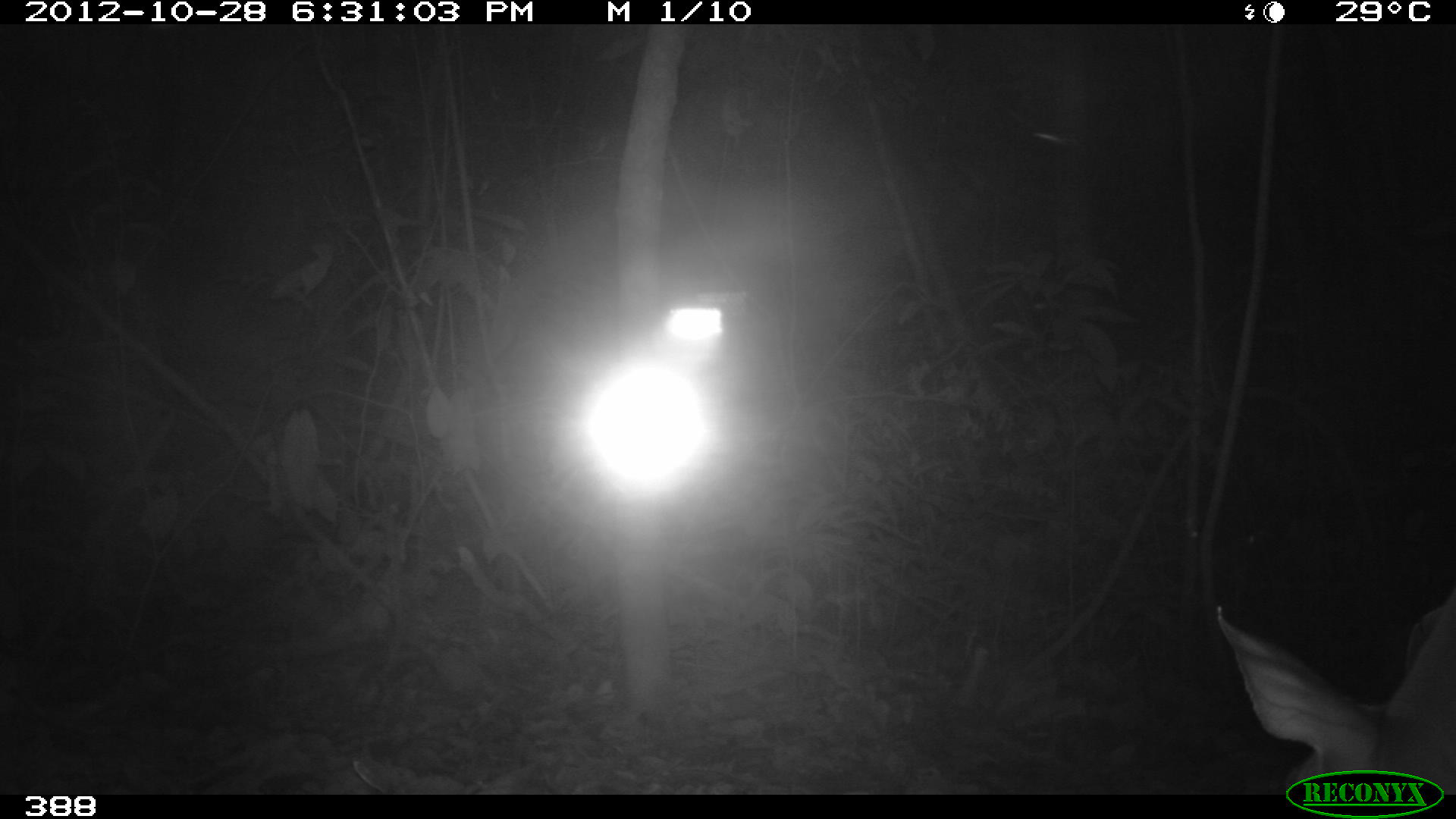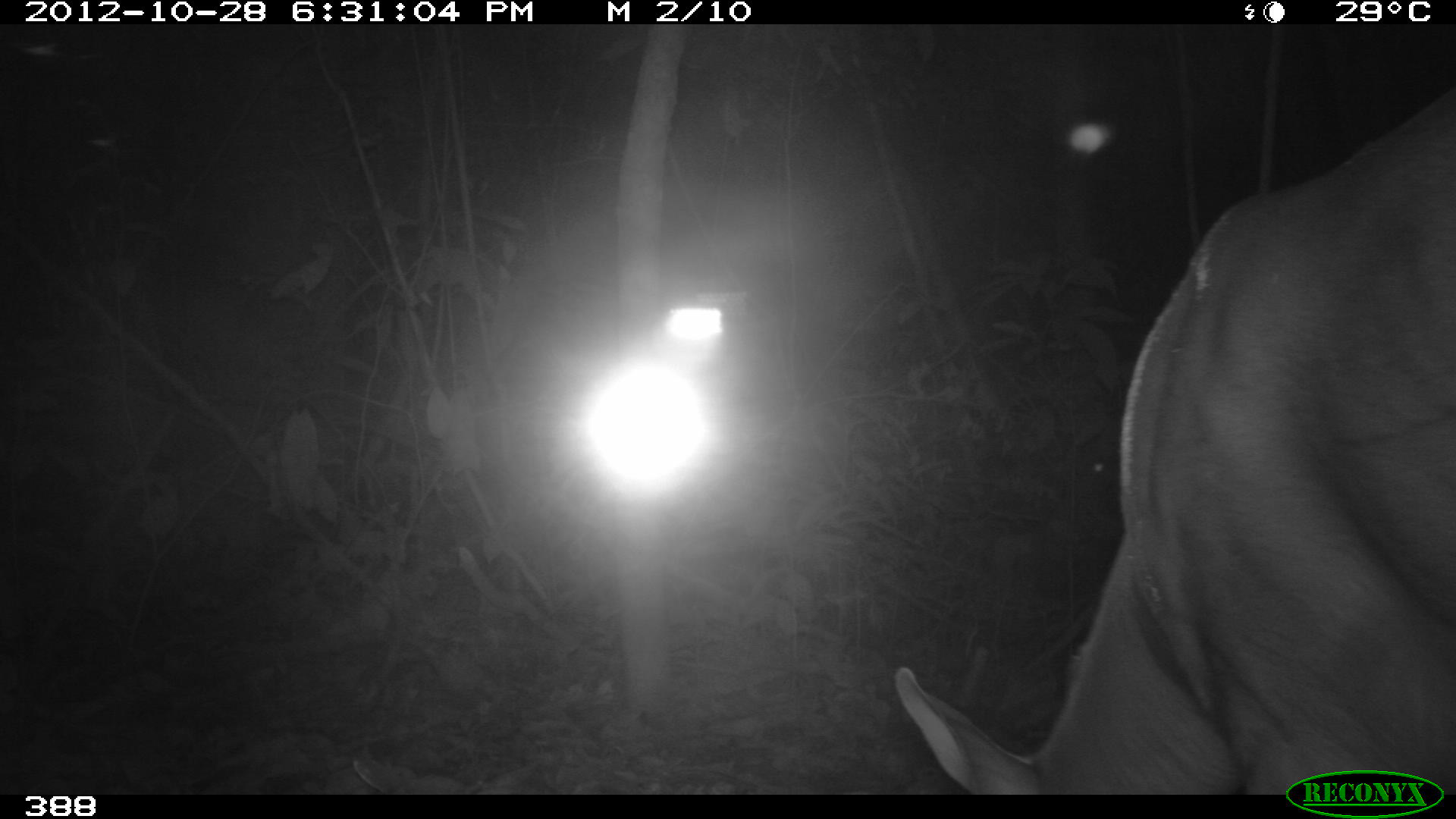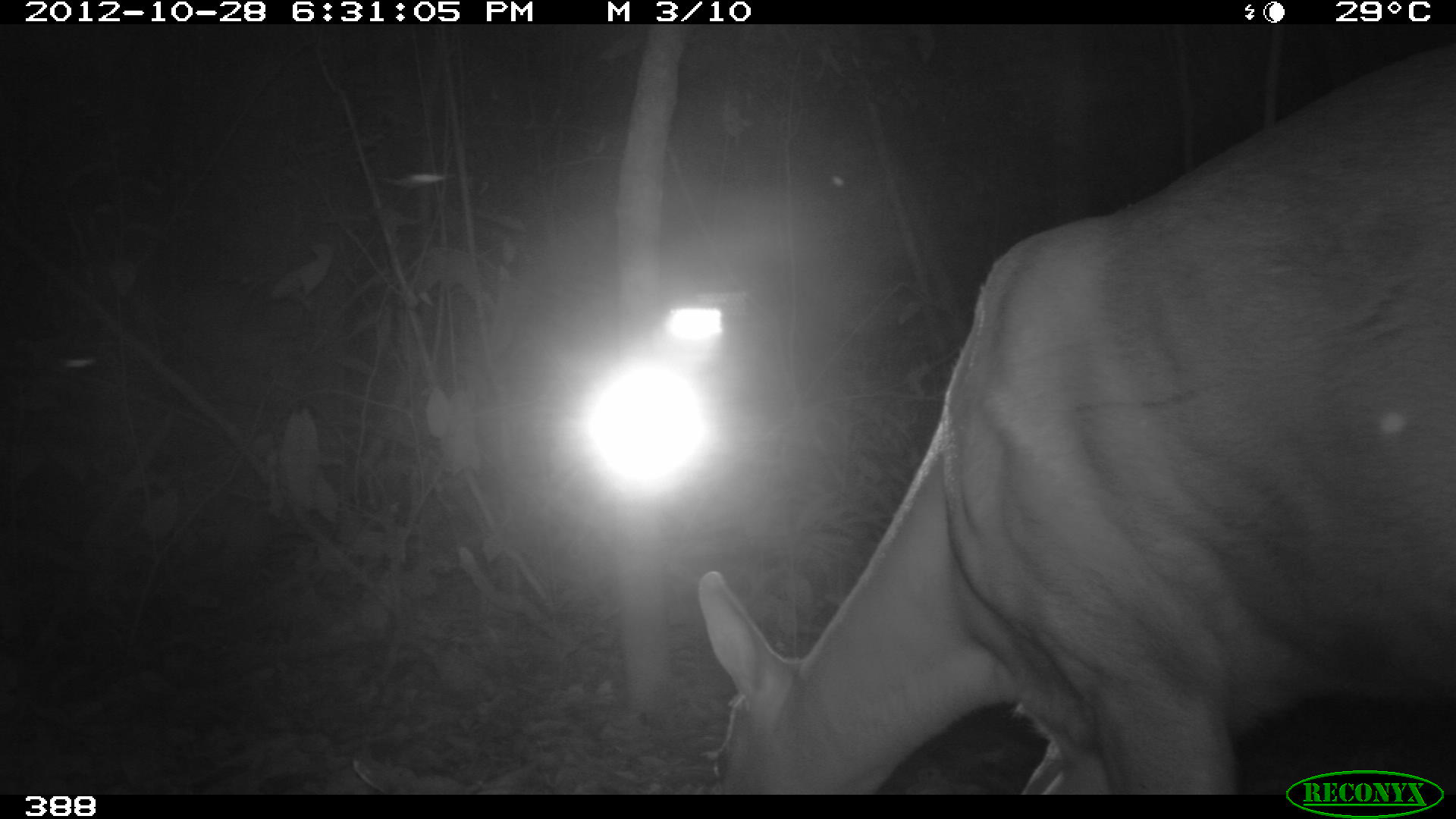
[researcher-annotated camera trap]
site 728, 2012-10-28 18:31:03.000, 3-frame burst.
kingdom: Animalia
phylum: Chordata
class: Mammalia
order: Artiodactyla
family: Cervidae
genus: Mazama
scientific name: Mazama americana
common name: red brocket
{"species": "Mazama americana (red brocket)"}